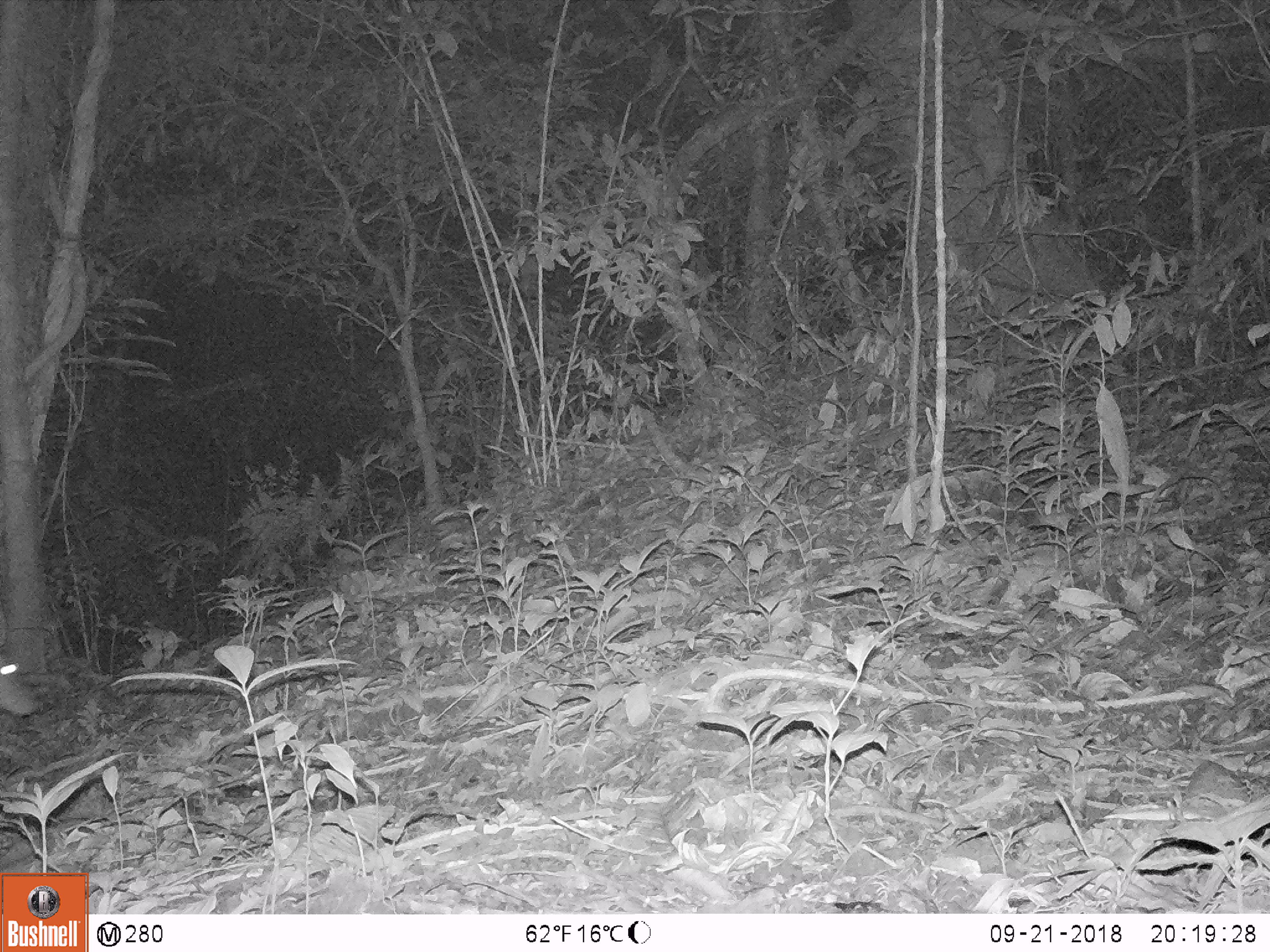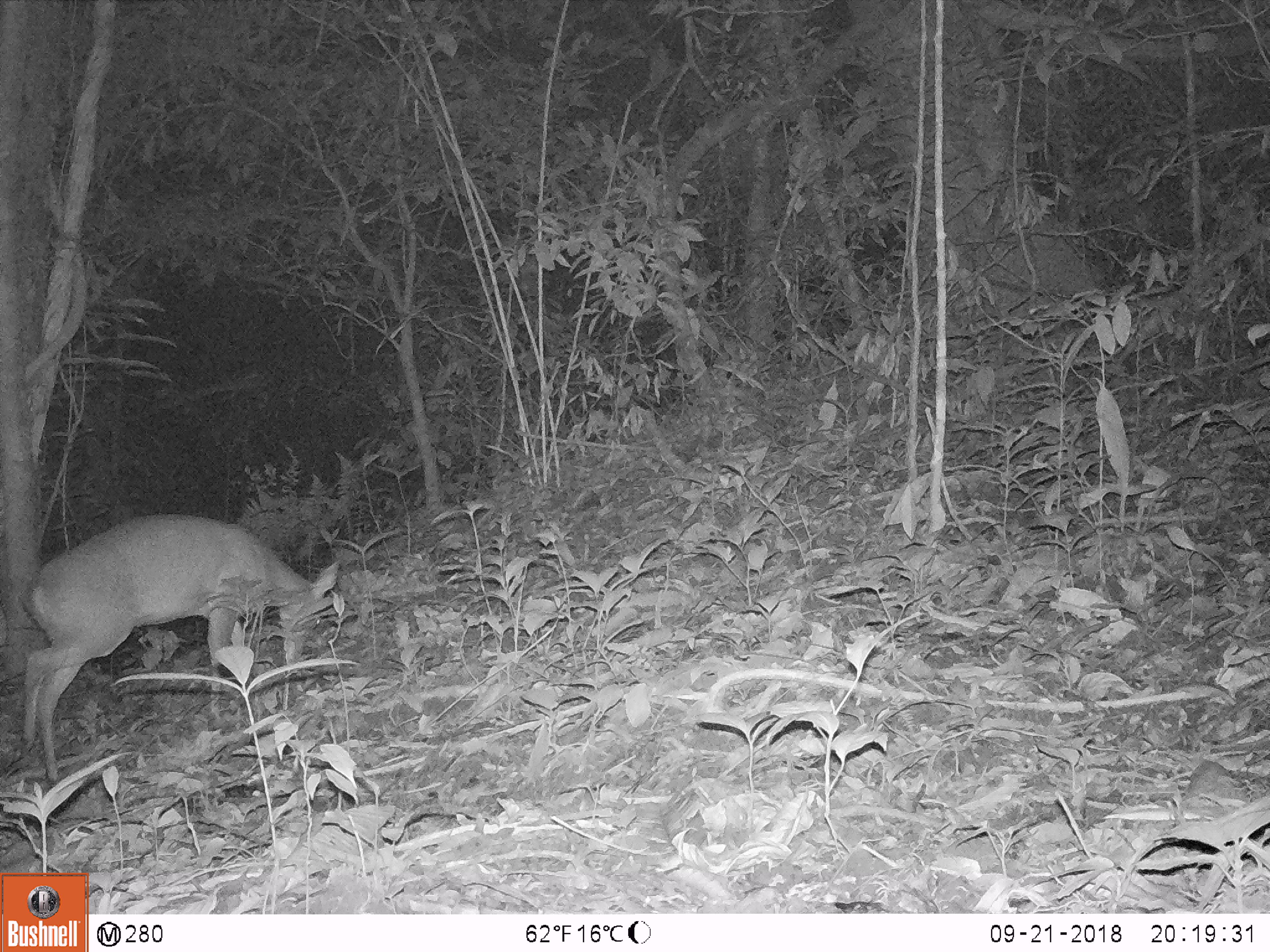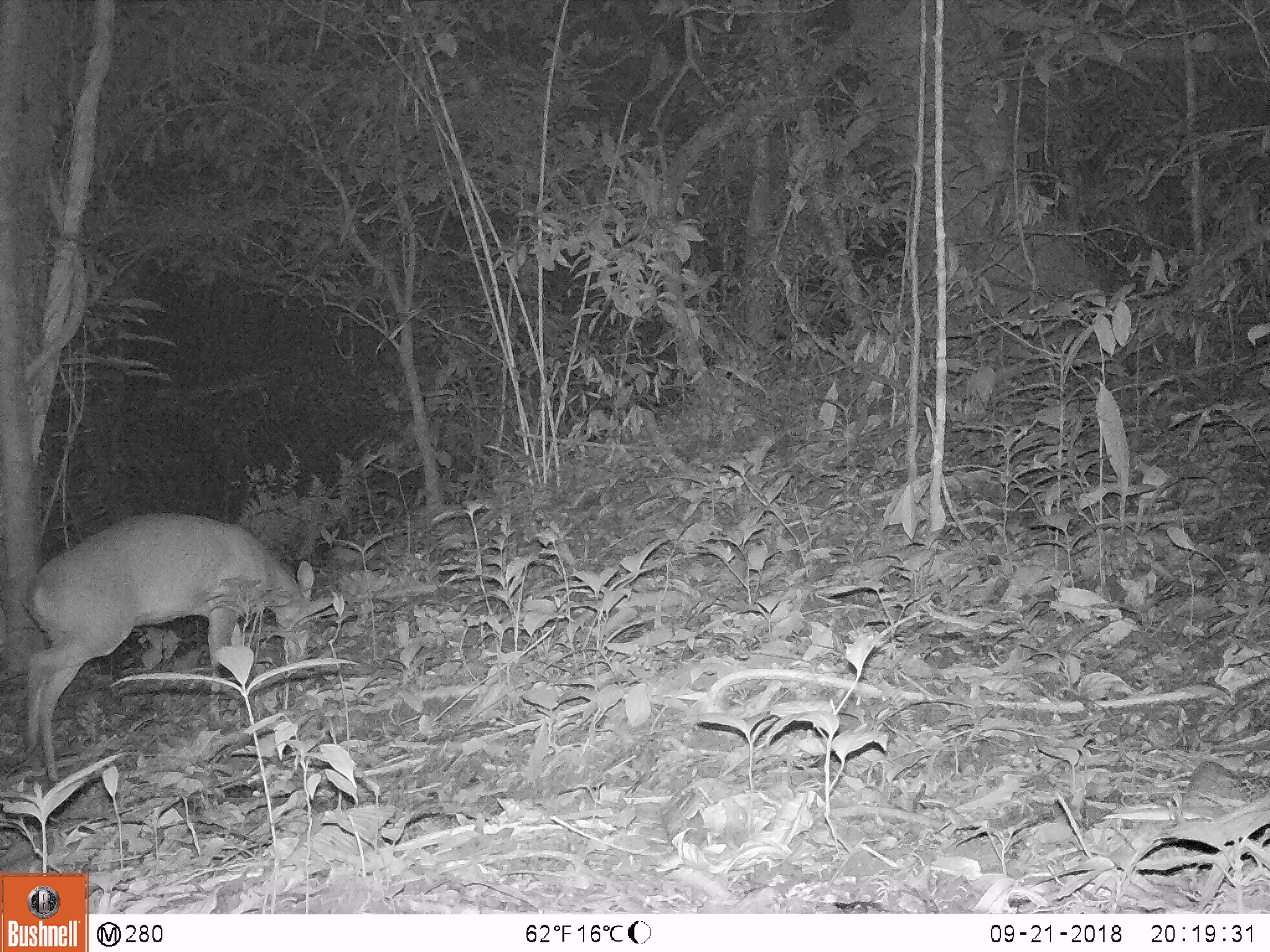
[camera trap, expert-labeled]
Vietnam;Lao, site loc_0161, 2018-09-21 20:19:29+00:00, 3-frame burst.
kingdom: Animalia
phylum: Chordata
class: Mammalia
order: Artiodactyla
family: Cervidae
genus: Muntiacus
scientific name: Muntiacus vuquangensis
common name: large-antlered muntjac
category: large antlered muntjac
Large antlered muntjac (large-antlered muntjac) (Muntiacus vuquangensis). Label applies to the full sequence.